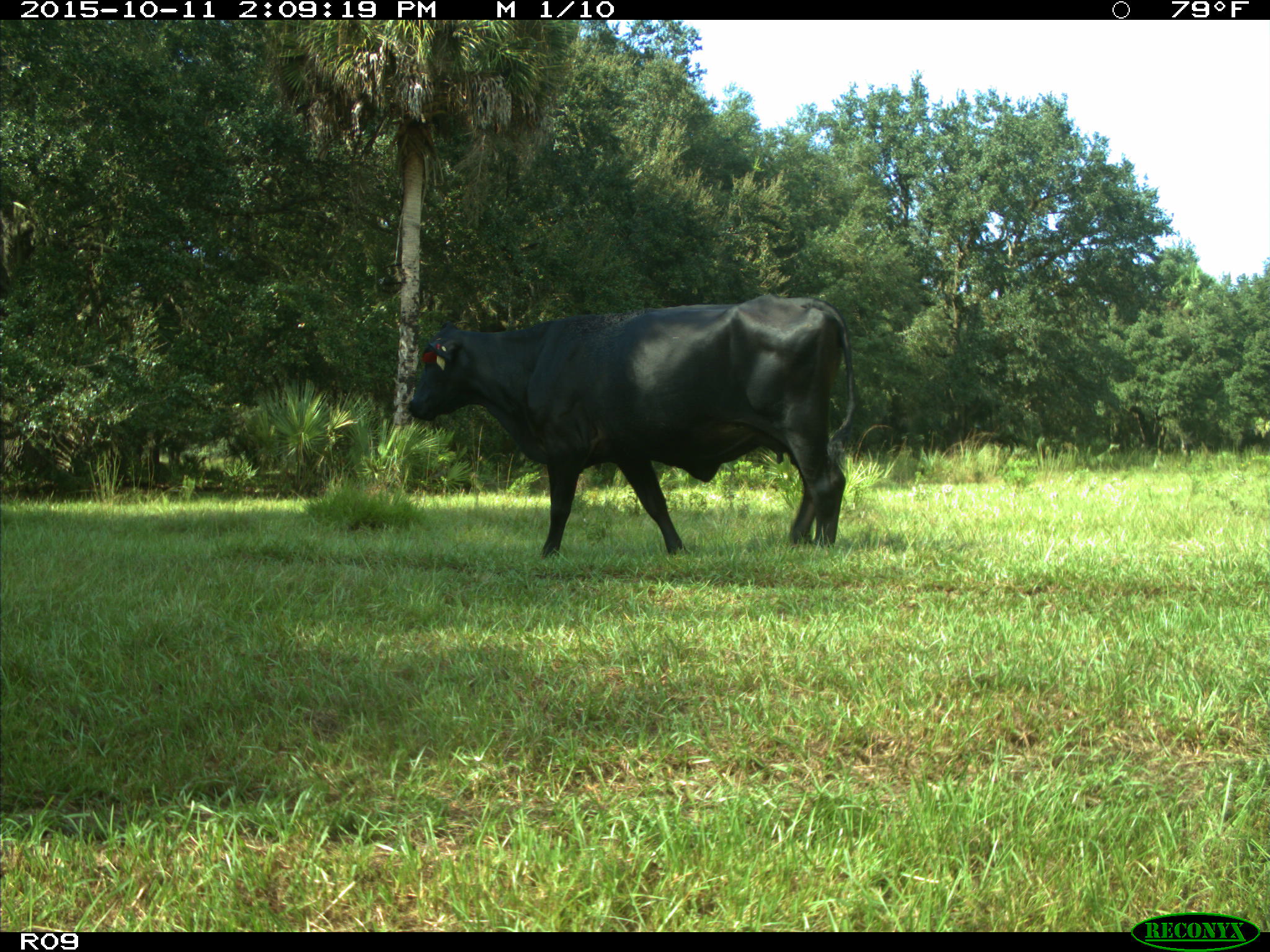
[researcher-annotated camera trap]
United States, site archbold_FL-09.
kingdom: Animalia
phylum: Chordata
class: Mammalia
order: Artiodactyla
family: Bovidae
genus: Bos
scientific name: Bos taurus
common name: domestic cow